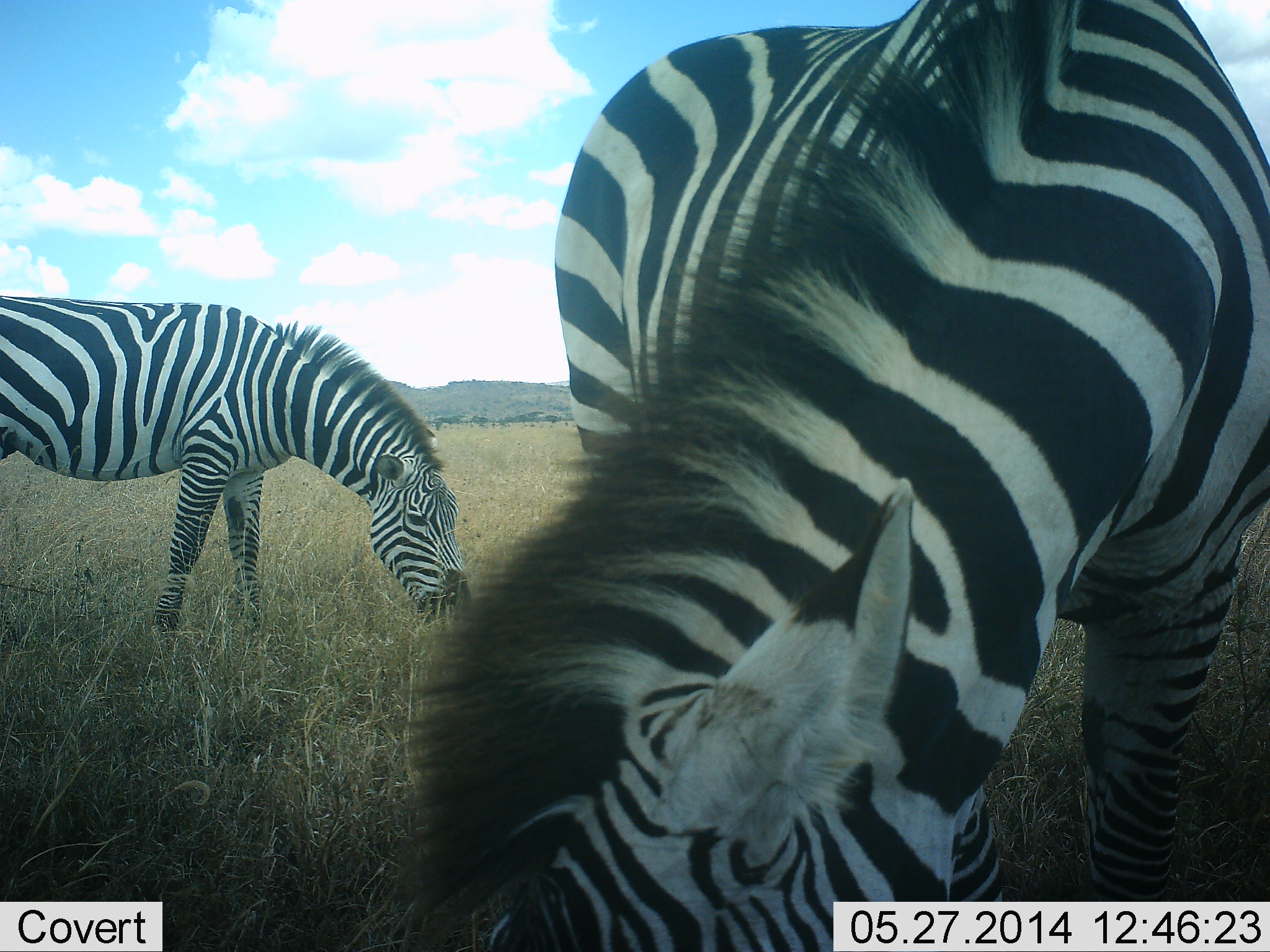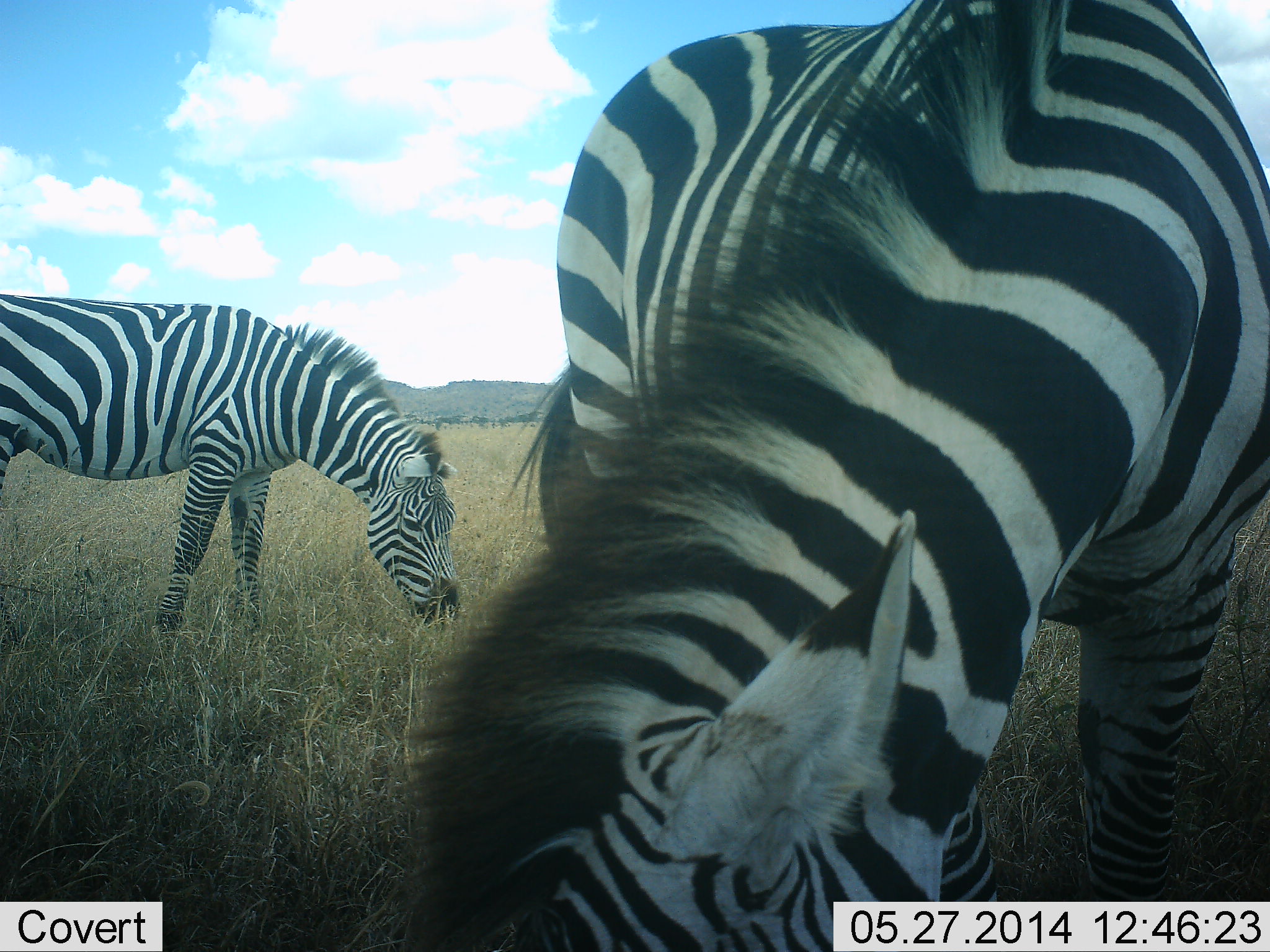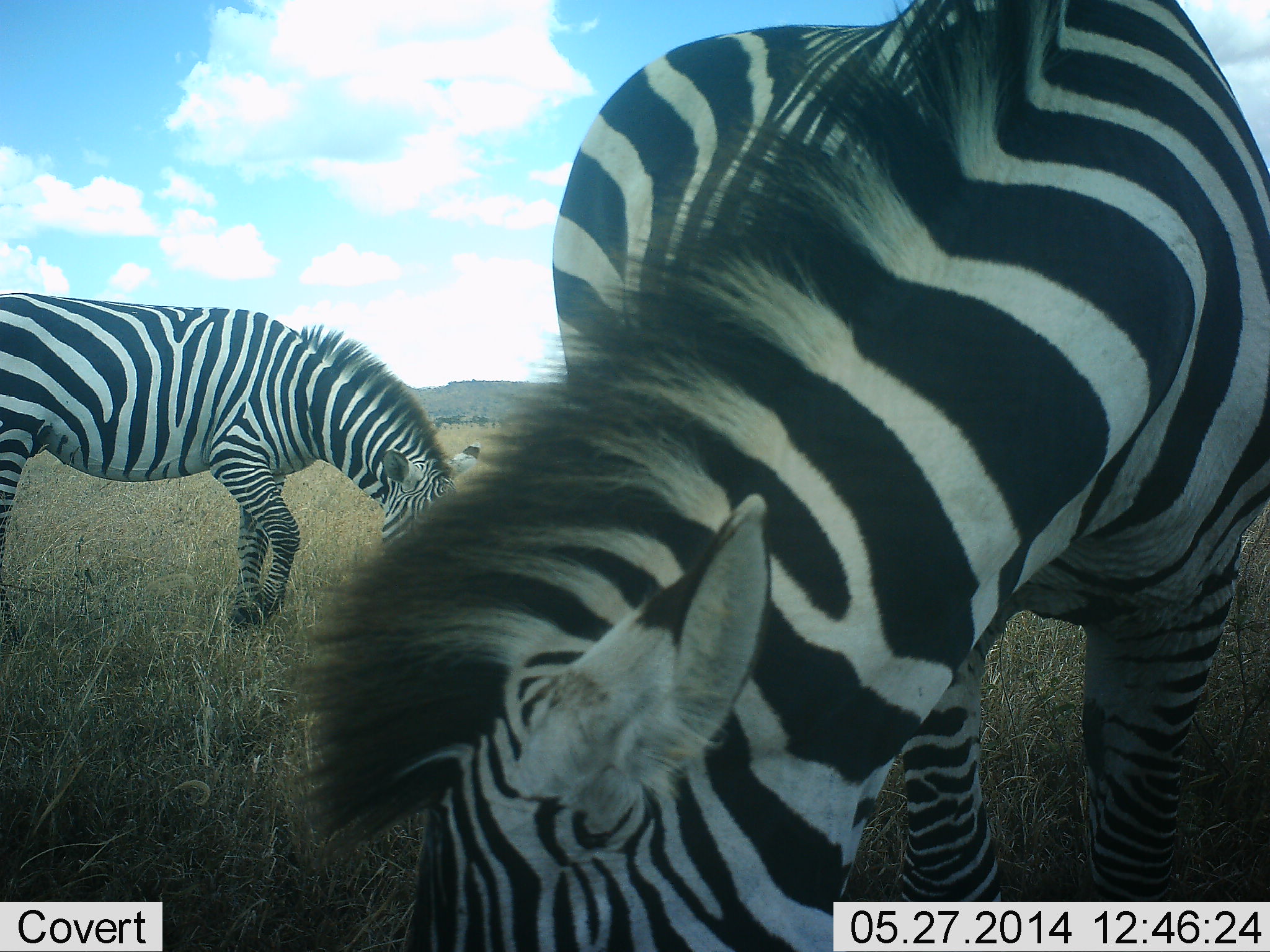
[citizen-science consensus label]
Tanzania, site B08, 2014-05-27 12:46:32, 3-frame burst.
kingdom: Animalia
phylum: Chordata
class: Mammalia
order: Perissodactyla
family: Equidae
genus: Equus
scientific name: Equus quagga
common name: plains zebra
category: zebra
Zebra (plains zebra) (Equus quagga), count 2. Behavior (volunteer vote fractions): standing 30%, resting 0%, moving 20%, interacting 0%. Young present (vote fraction): 0%. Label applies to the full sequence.